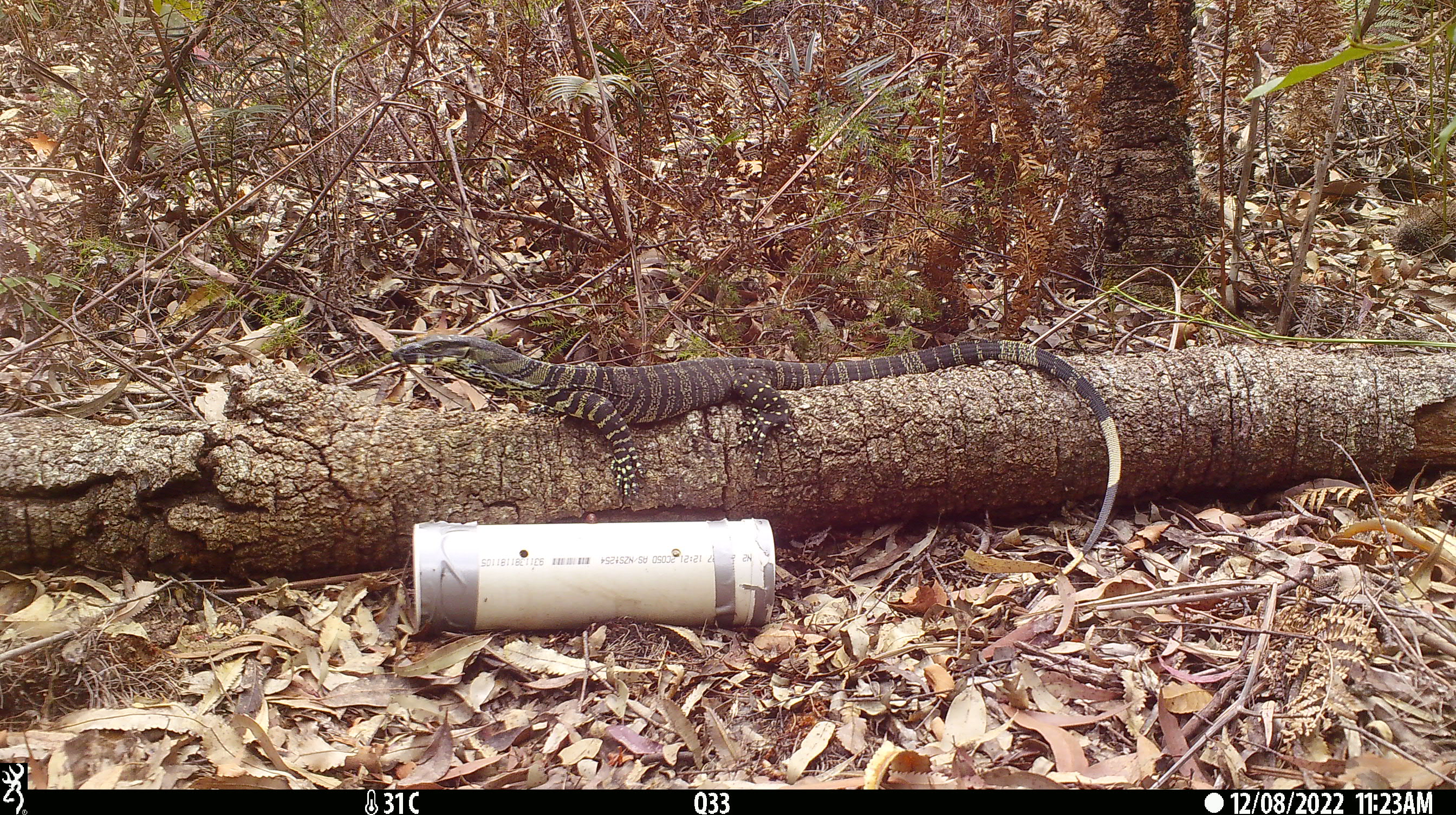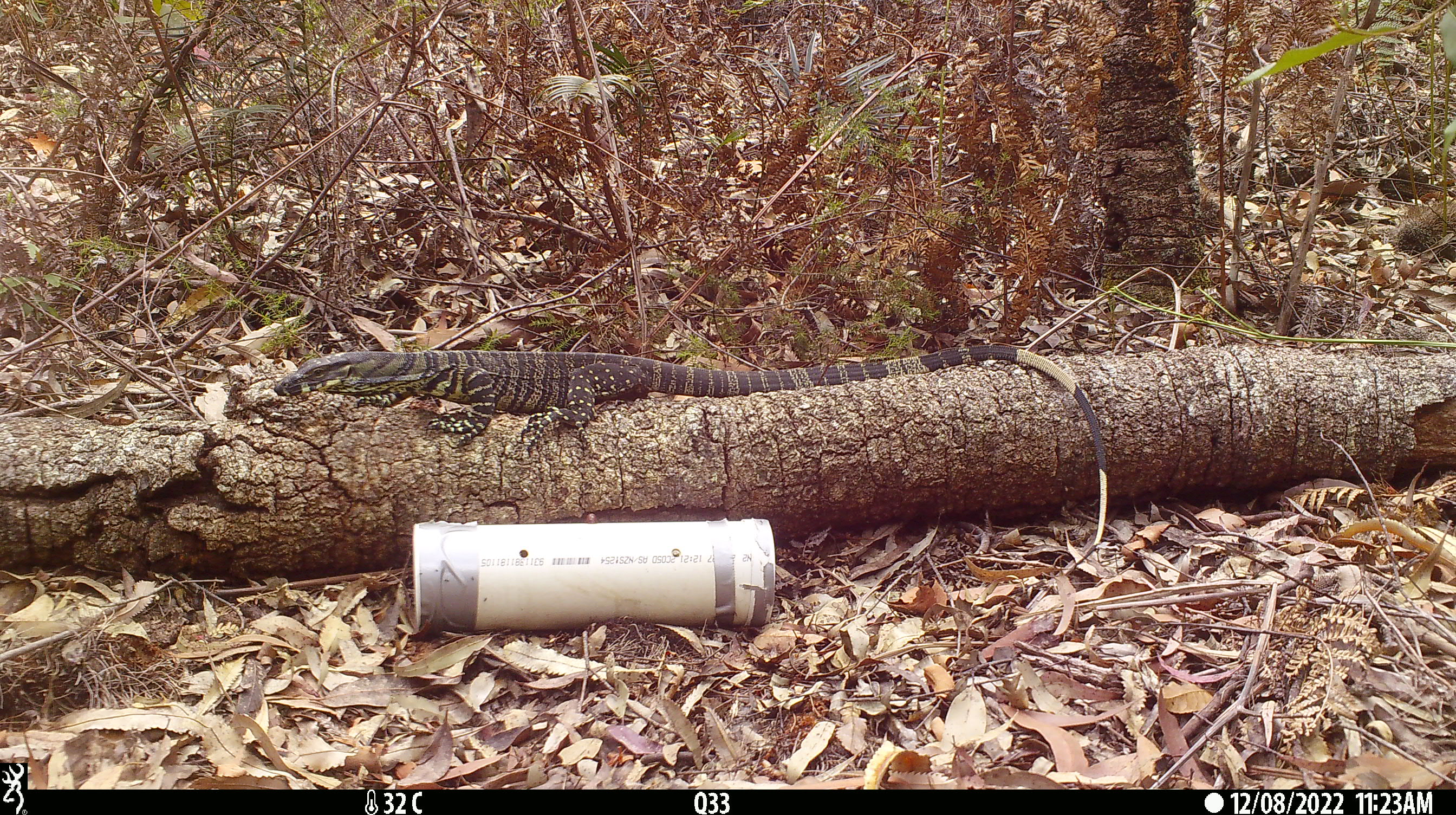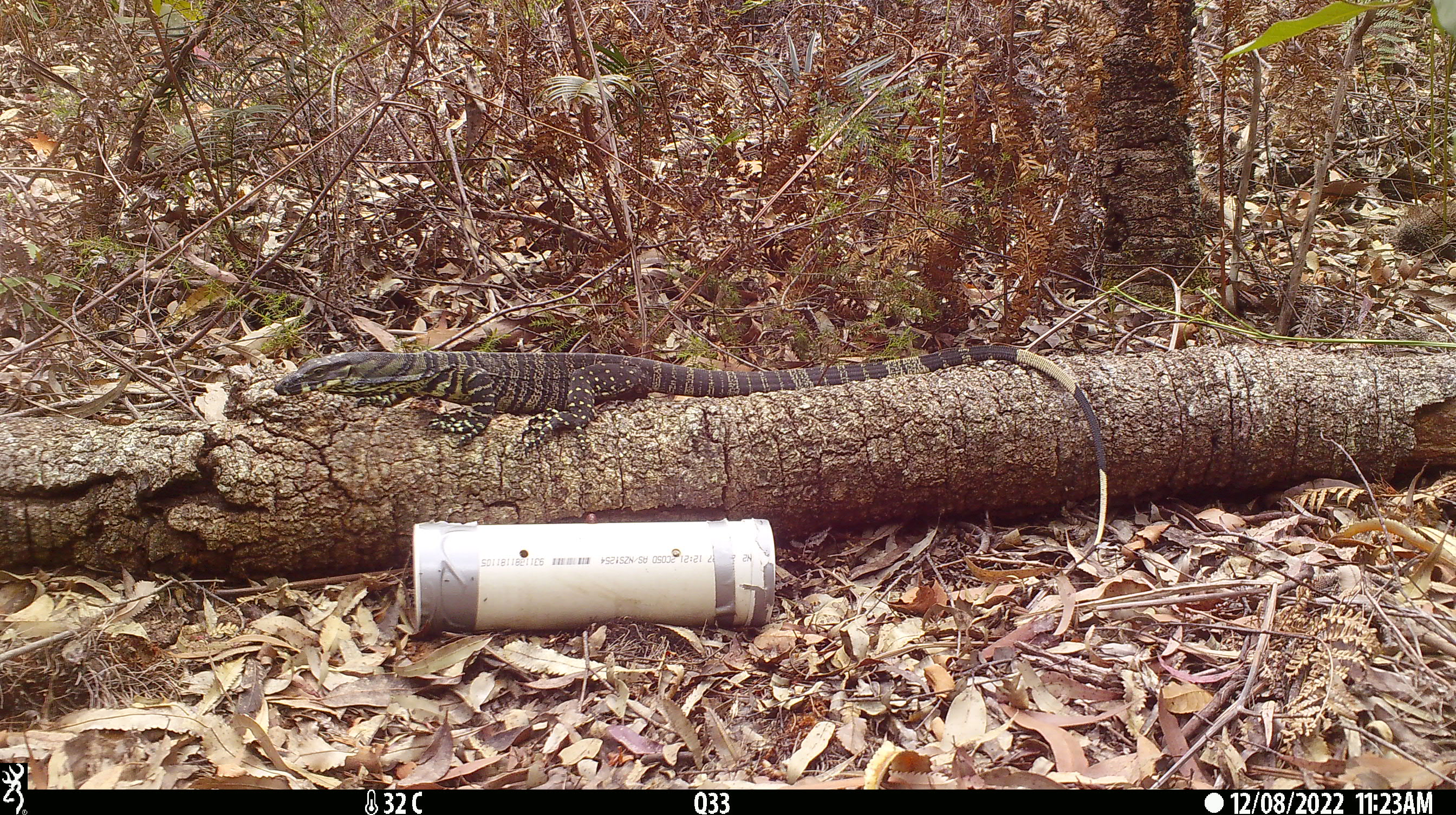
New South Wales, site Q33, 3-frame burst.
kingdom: Animalia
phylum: Chordata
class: Reptilia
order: Squamata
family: Varanidae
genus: Varanus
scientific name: Varanus varius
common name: lace monitor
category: goanna